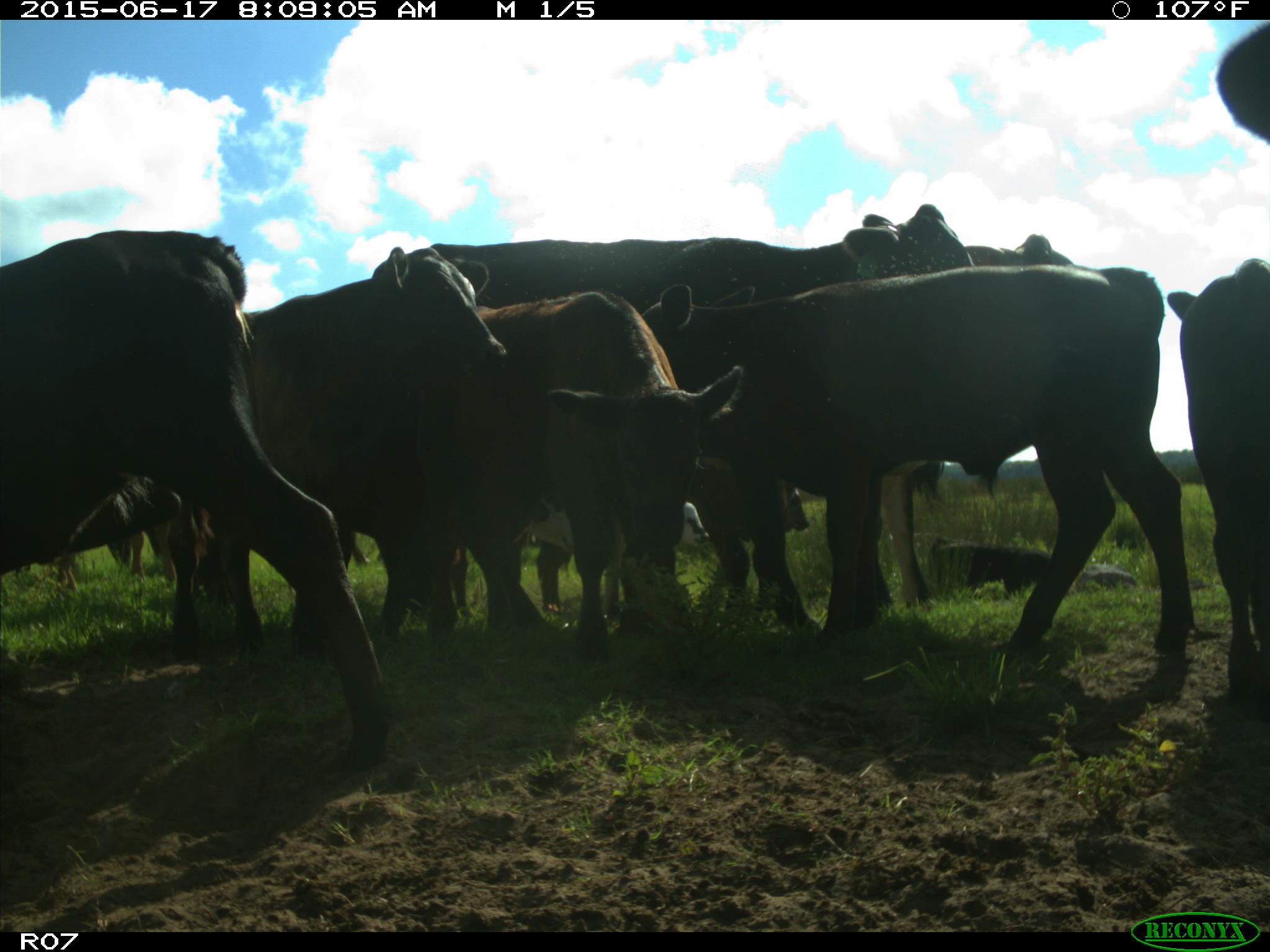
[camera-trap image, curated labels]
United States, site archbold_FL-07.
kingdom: Animalia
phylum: Chordata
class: Mammalia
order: Artiodactyla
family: Bovidae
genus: Bos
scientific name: Bos taurus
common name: domestic cow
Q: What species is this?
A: Bos taurus (domestic cow).